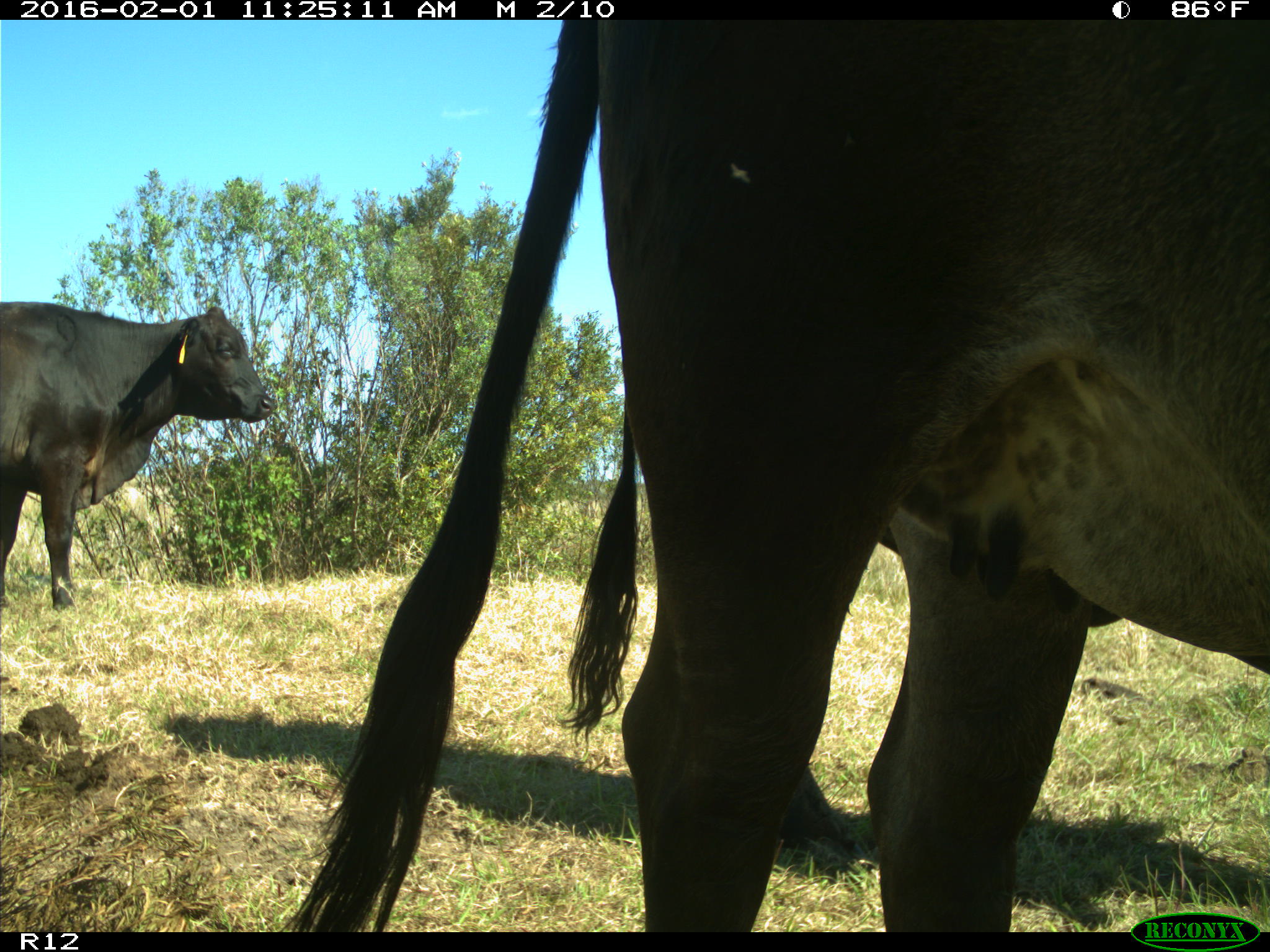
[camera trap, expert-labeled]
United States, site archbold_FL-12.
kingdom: Animalia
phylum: Chordata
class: Mammalia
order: Artiodactyla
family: Bovidae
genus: Bos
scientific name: Bos taurus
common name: domestic cow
Bos taurus (domestic cow).